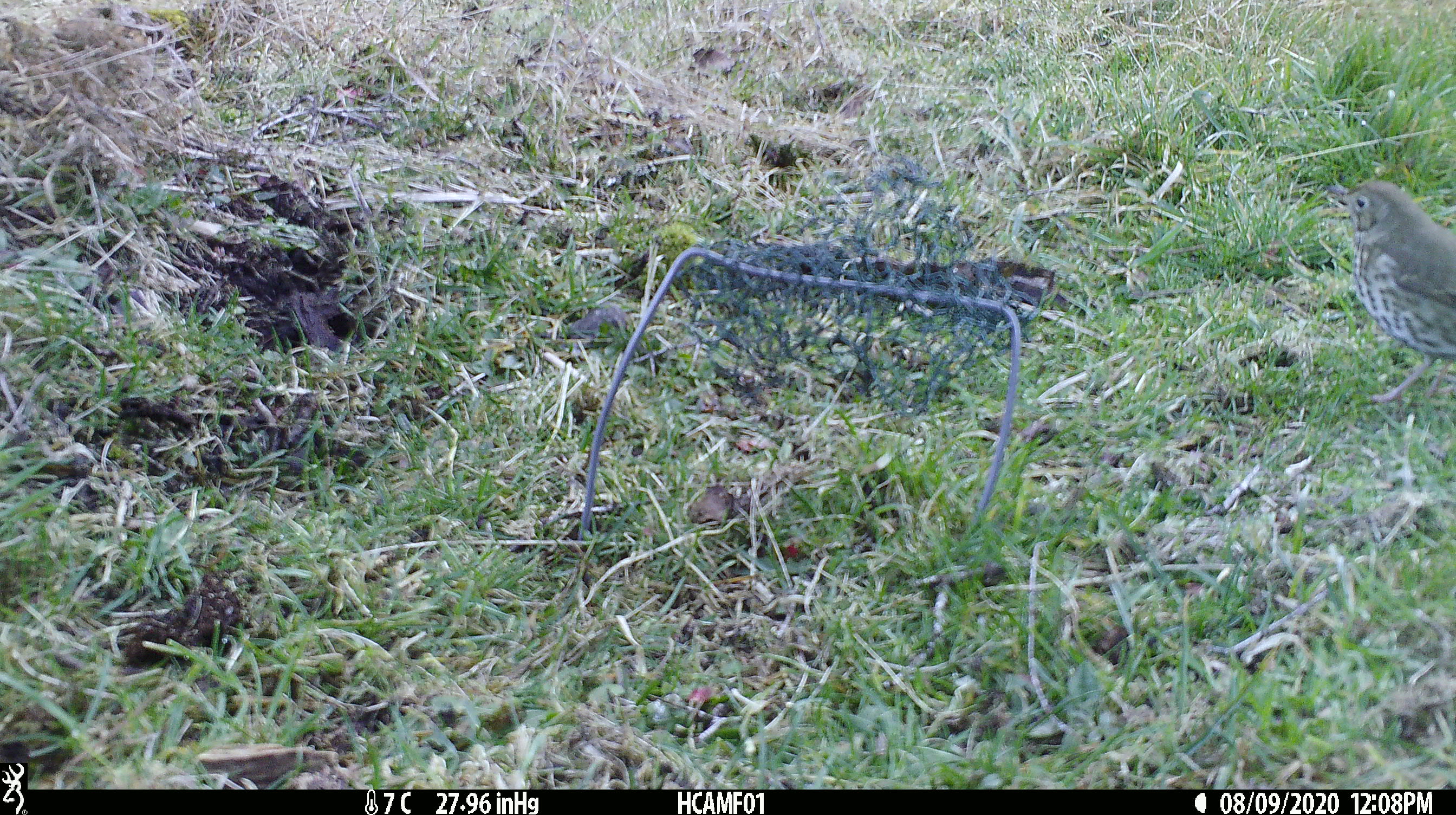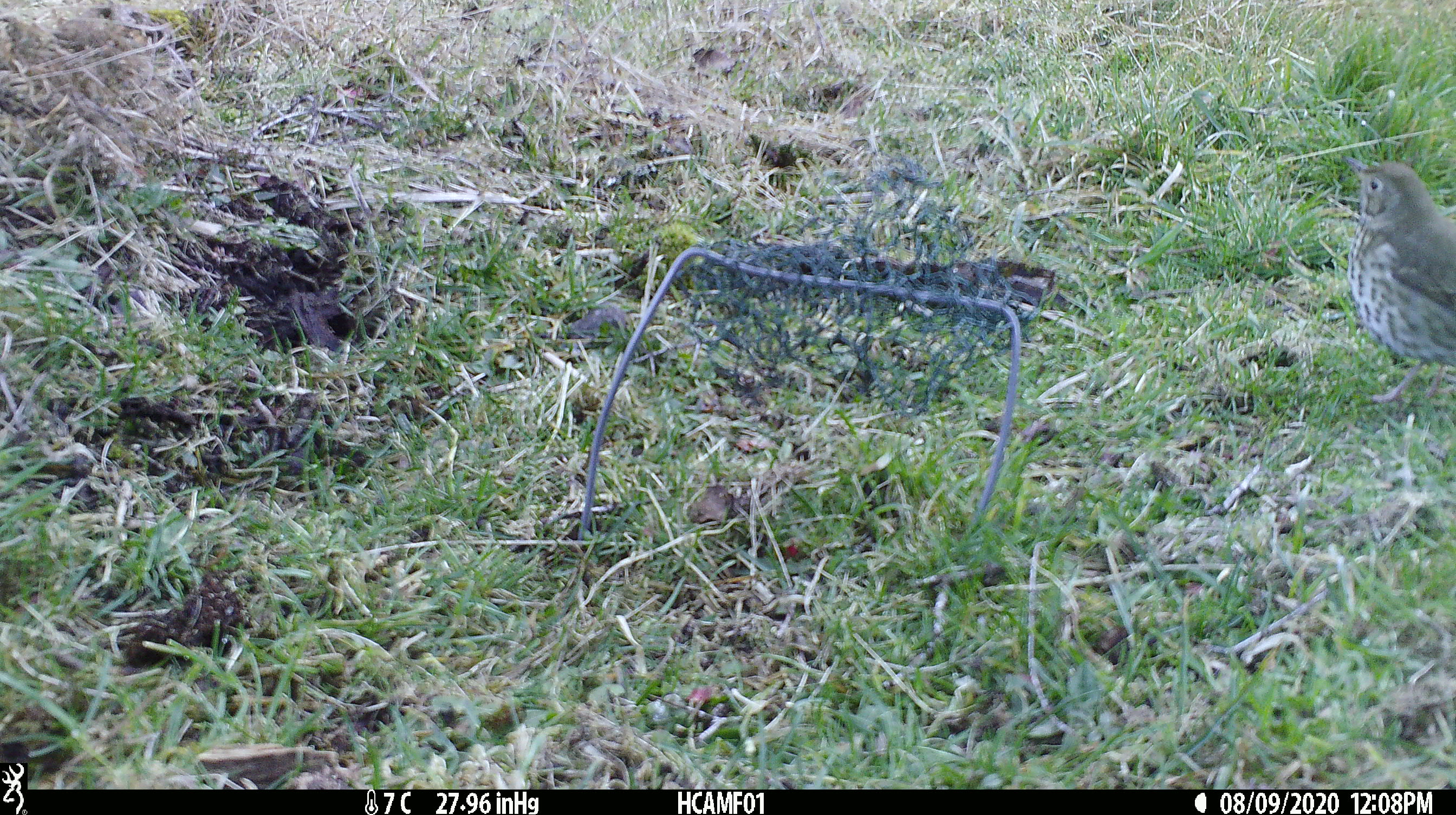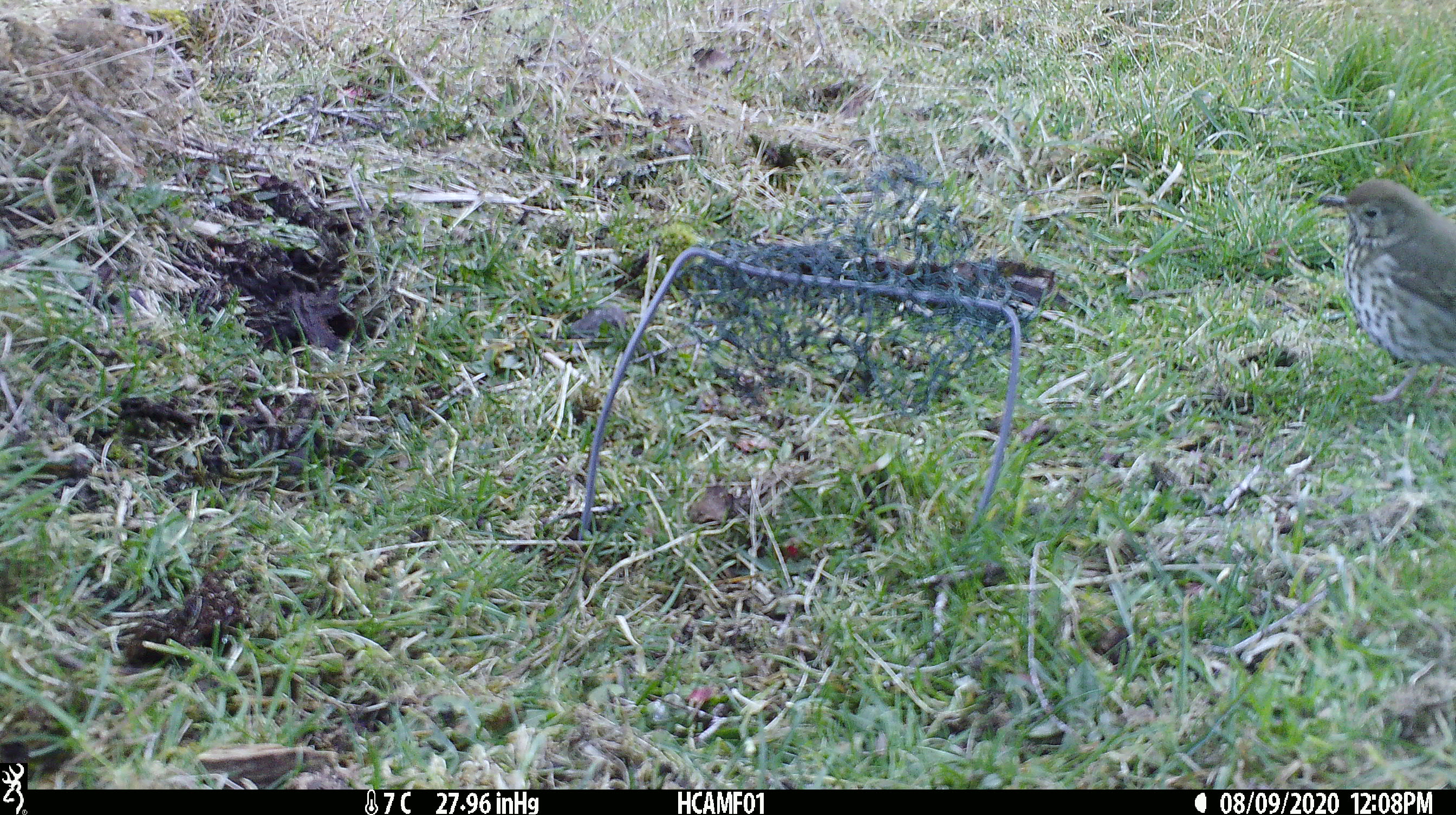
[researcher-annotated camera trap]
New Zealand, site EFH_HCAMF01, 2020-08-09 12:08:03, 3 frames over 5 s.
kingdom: Animalia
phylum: Chordata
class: Aves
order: Passeriformes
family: Turdidae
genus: Turdus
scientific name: Turdus philomelos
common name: song thrush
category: thrush